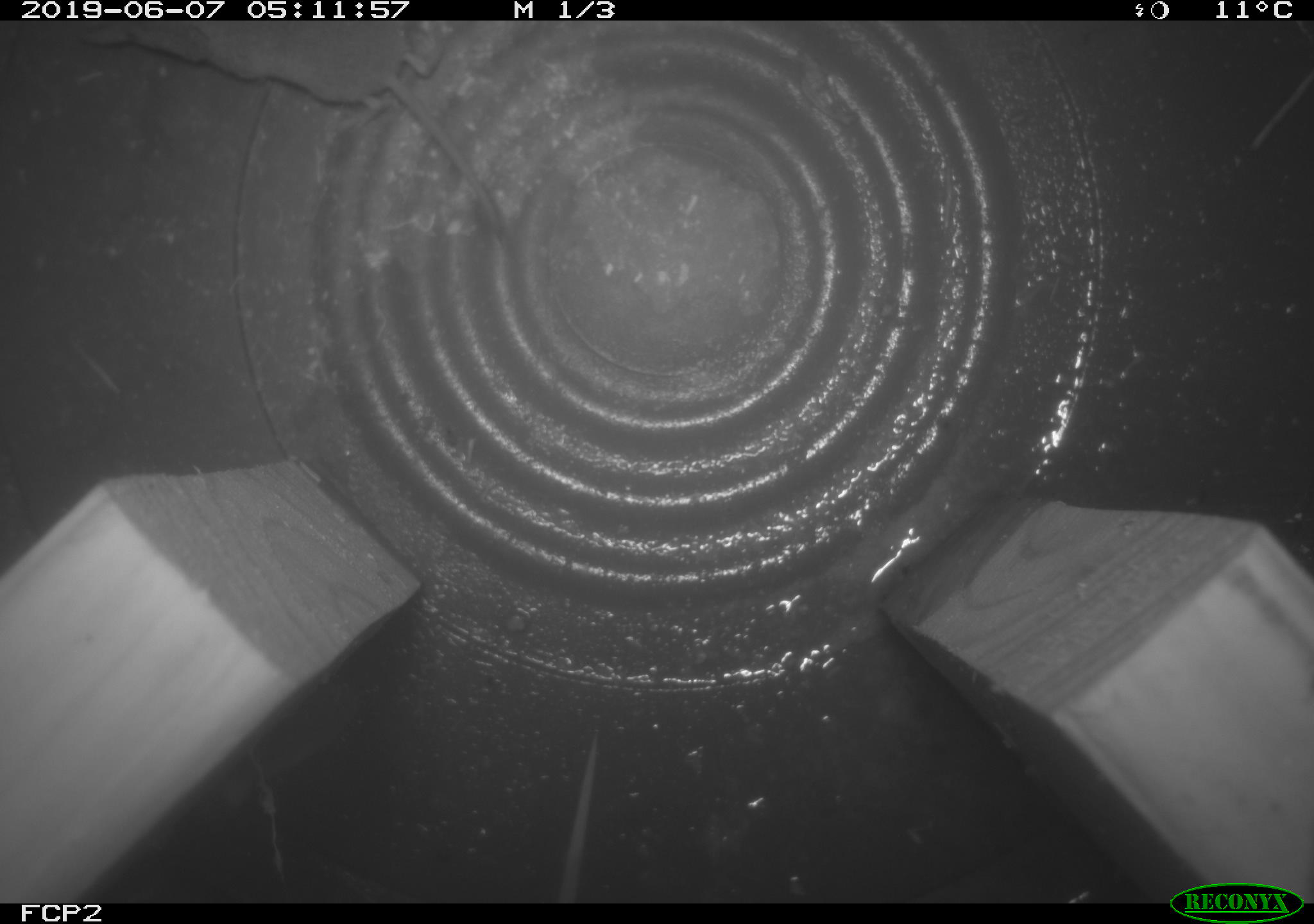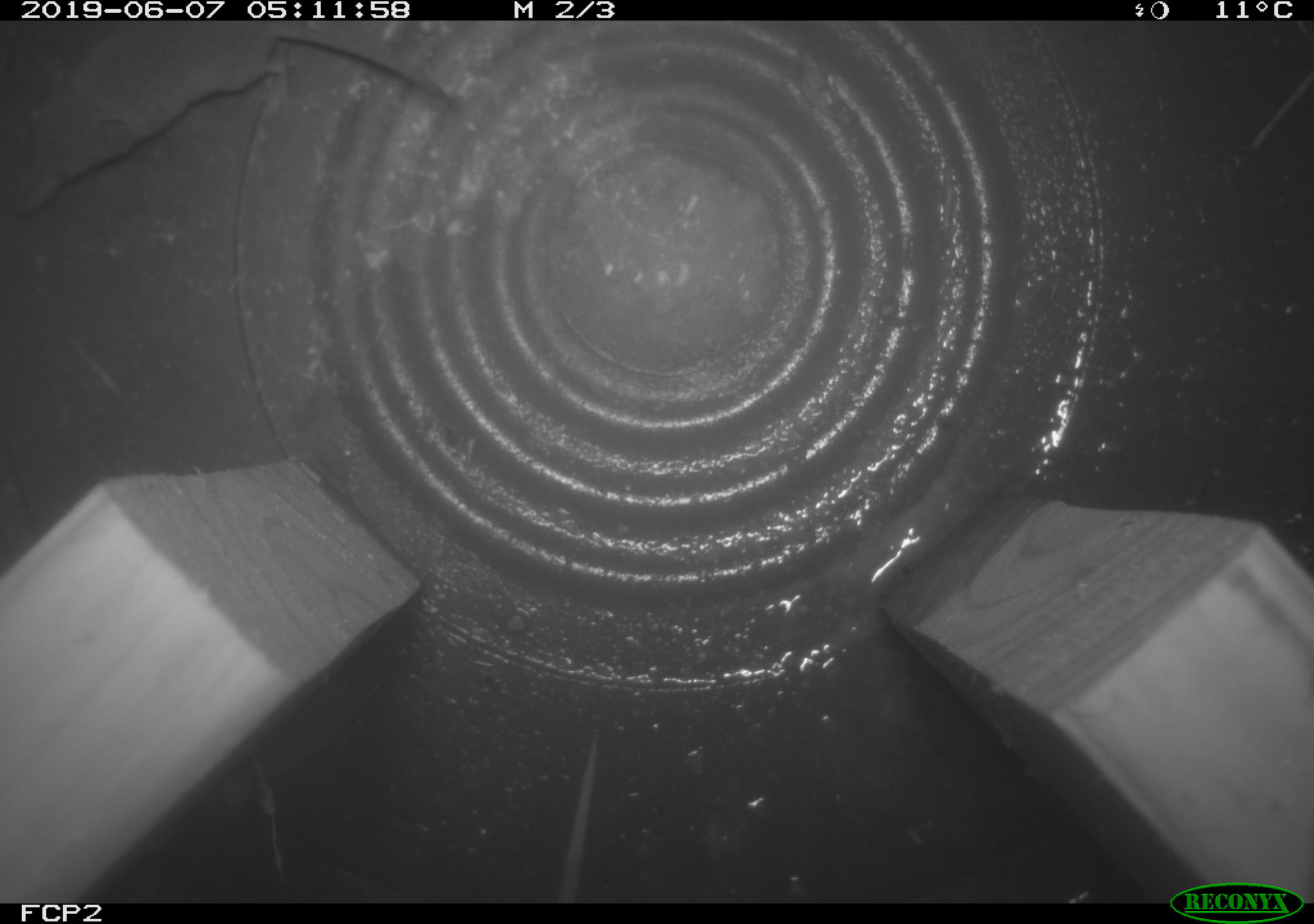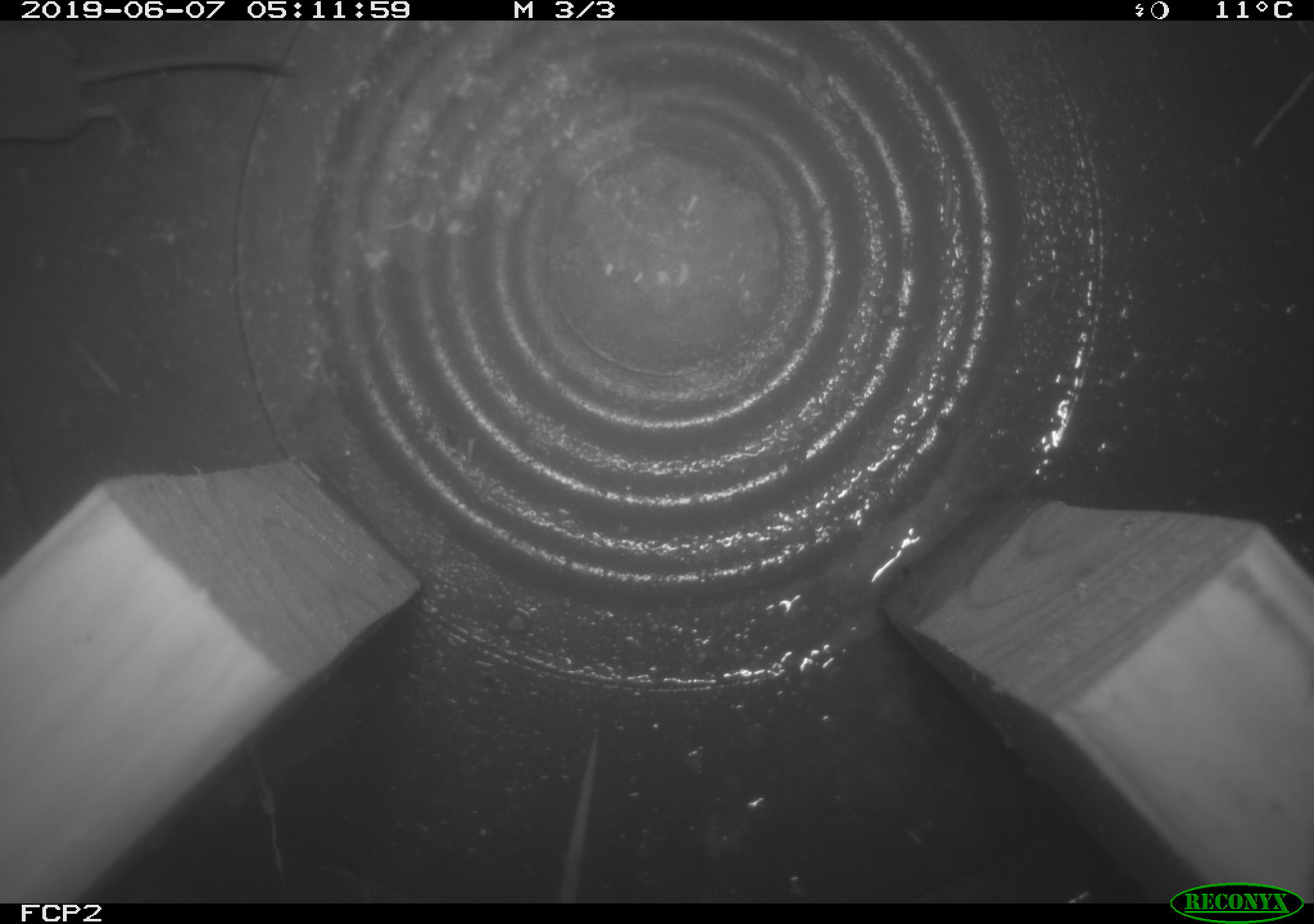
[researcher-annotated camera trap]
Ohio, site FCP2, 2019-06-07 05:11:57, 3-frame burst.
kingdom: Animalia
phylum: Chordata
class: Mammalia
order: Eulipotyphla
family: Soricidae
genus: Sorex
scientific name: Sorex cinereus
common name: masked shrew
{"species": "masked shrew (Sorex cinereus)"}